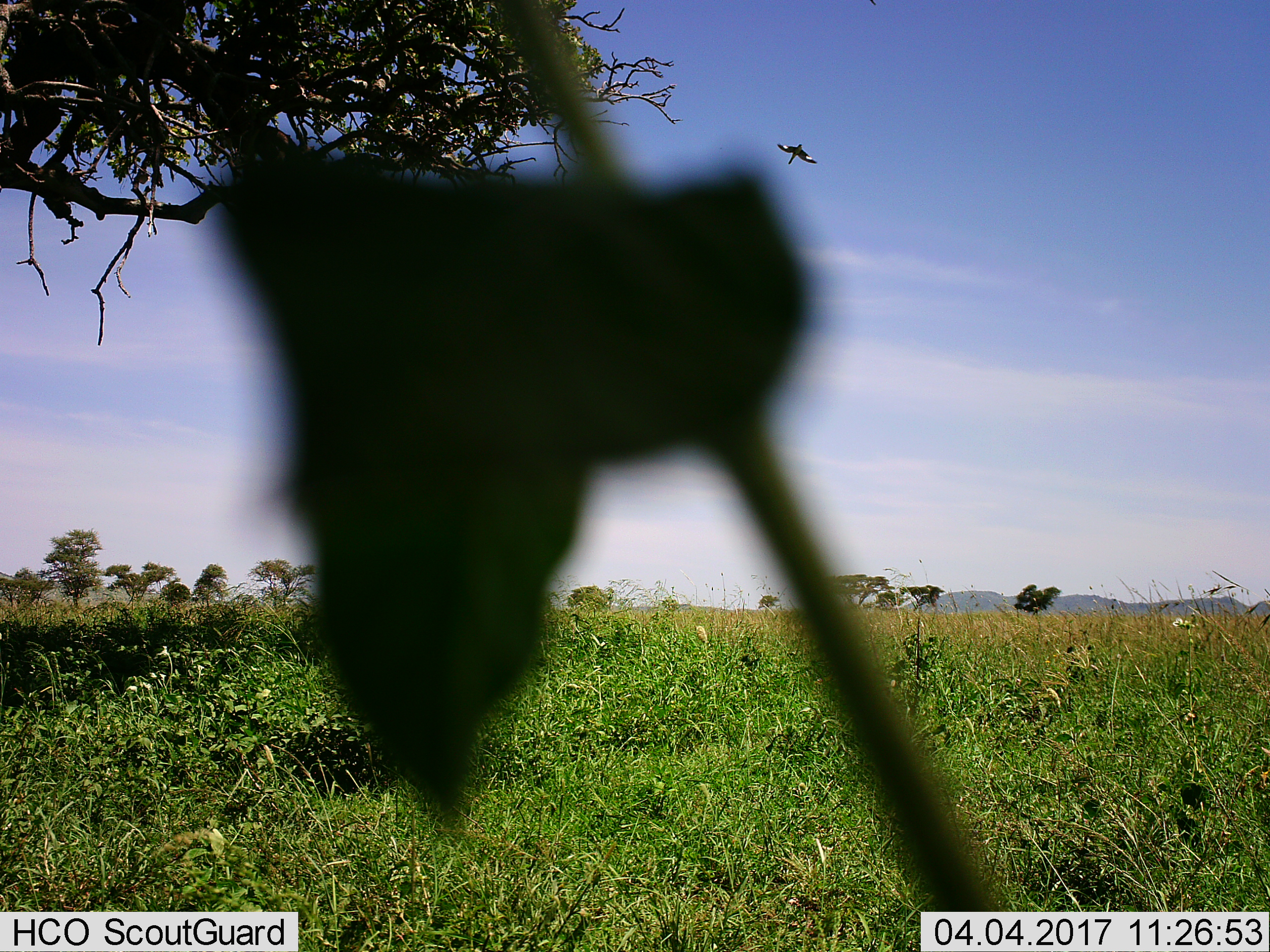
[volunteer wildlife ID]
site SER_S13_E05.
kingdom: Animalia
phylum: Chordata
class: Aves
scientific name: Aves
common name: bird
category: birdother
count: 1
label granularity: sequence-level